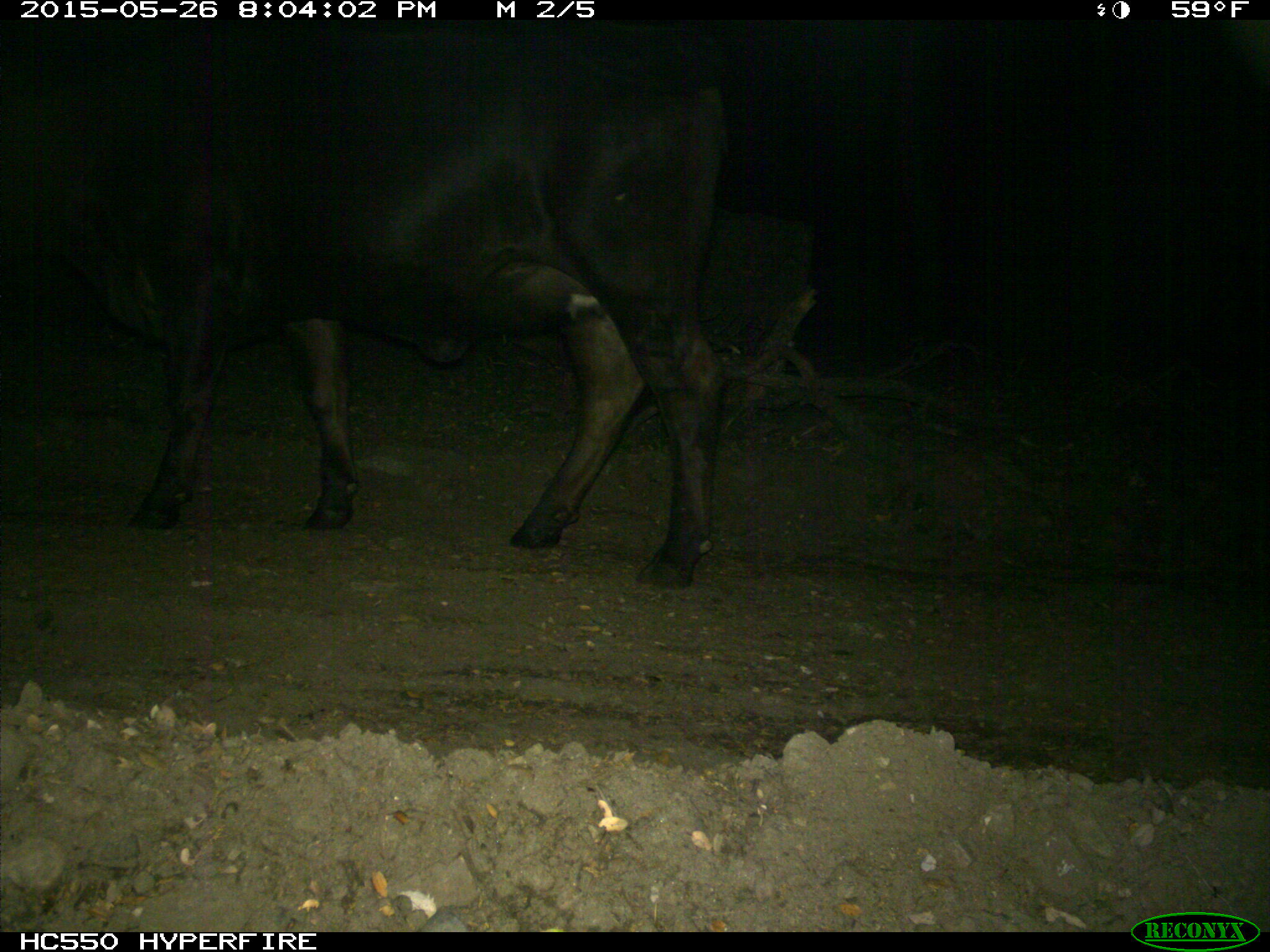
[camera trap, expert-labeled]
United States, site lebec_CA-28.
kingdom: Animalia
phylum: Chordata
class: Mammalia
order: Artiodactyla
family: Bovidae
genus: Bos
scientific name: Bos taurus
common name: domestic cow